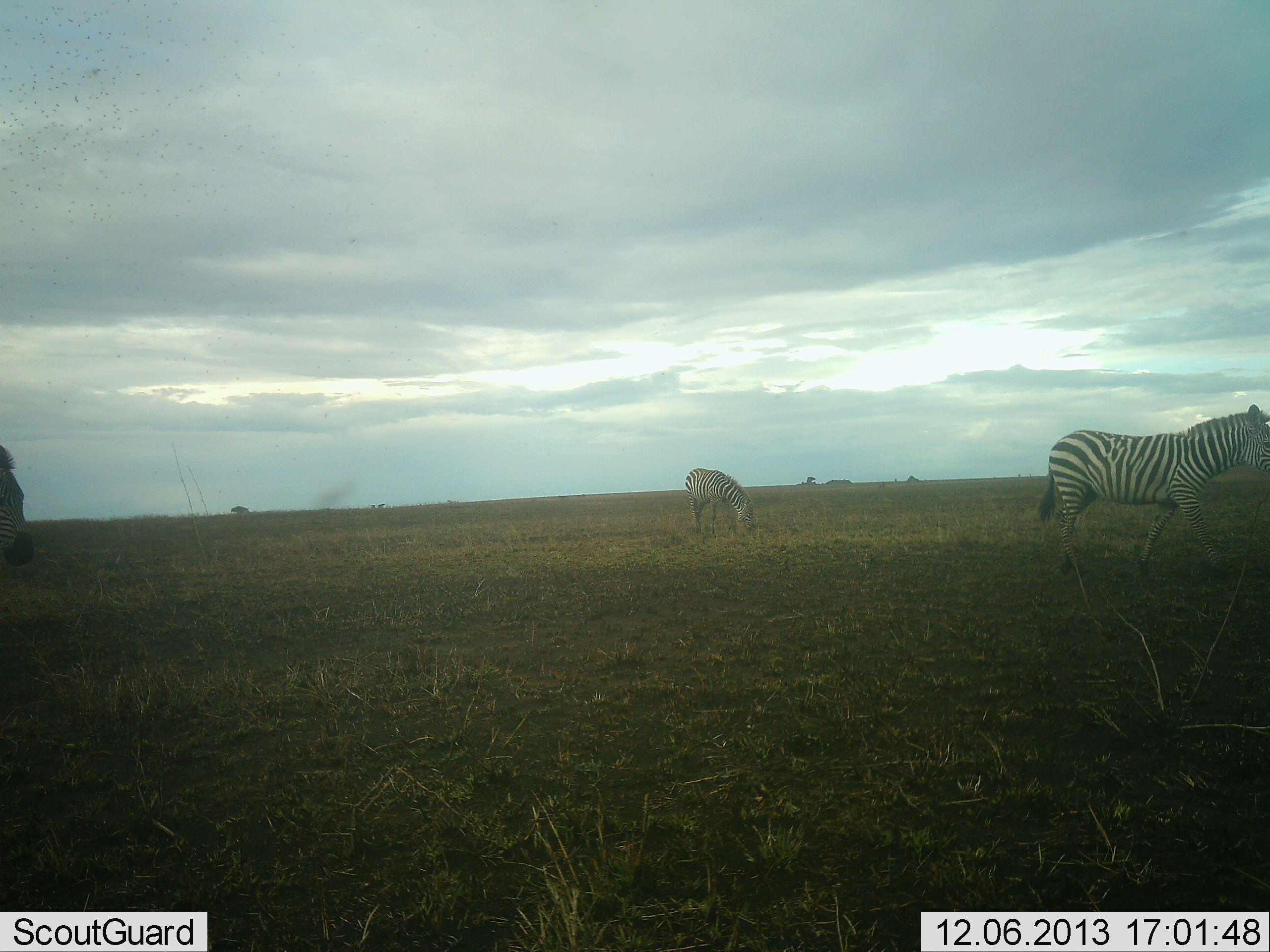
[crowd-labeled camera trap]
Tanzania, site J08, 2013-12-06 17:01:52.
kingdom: Animalia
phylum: Chordata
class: Mammalia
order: Perissodactyla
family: Equidae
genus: Equus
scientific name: Equus quagga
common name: plains zebra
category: zebra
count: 3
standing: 52%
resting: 2%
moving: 62%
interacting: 0%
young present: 0%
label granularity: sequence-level